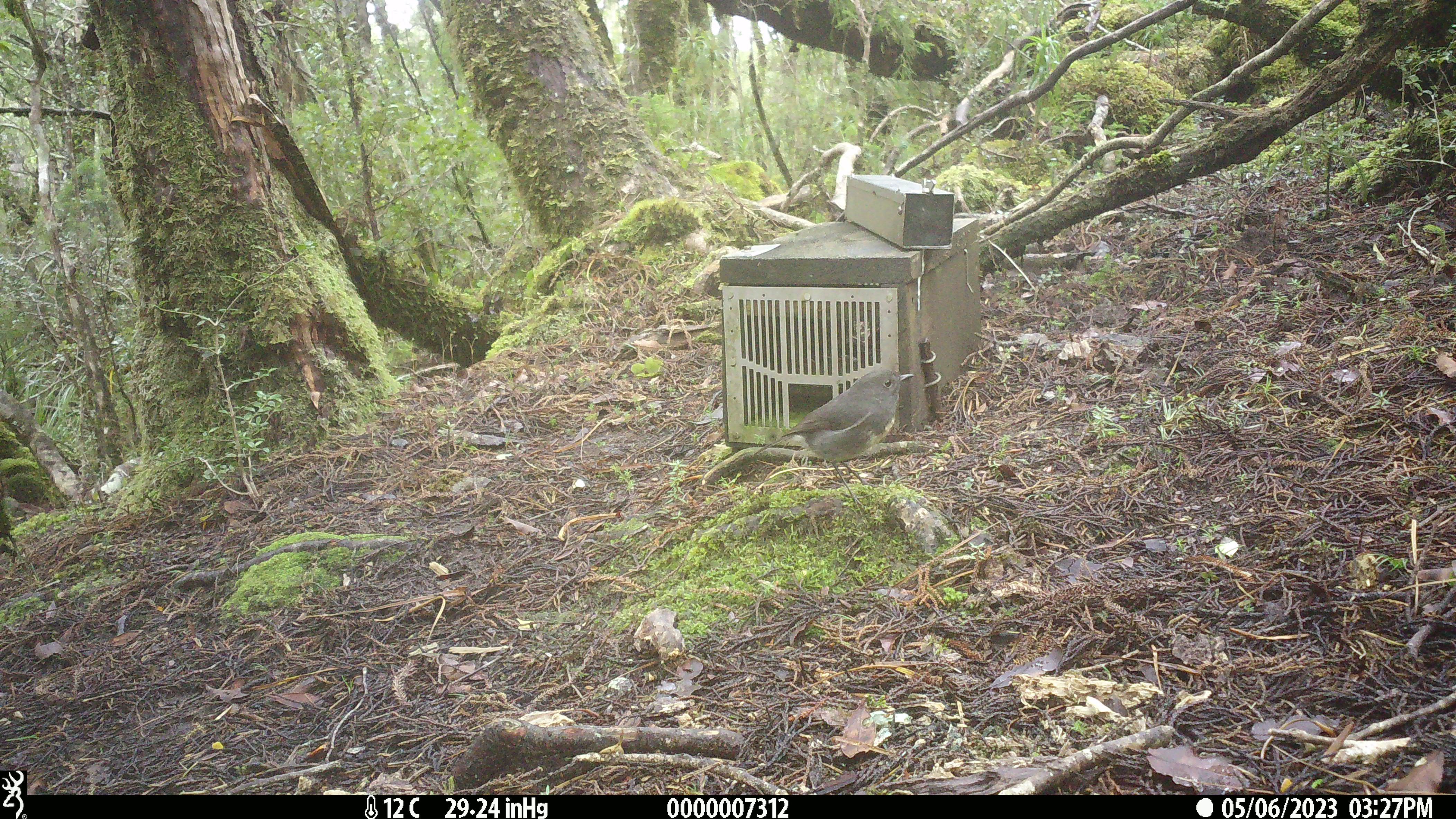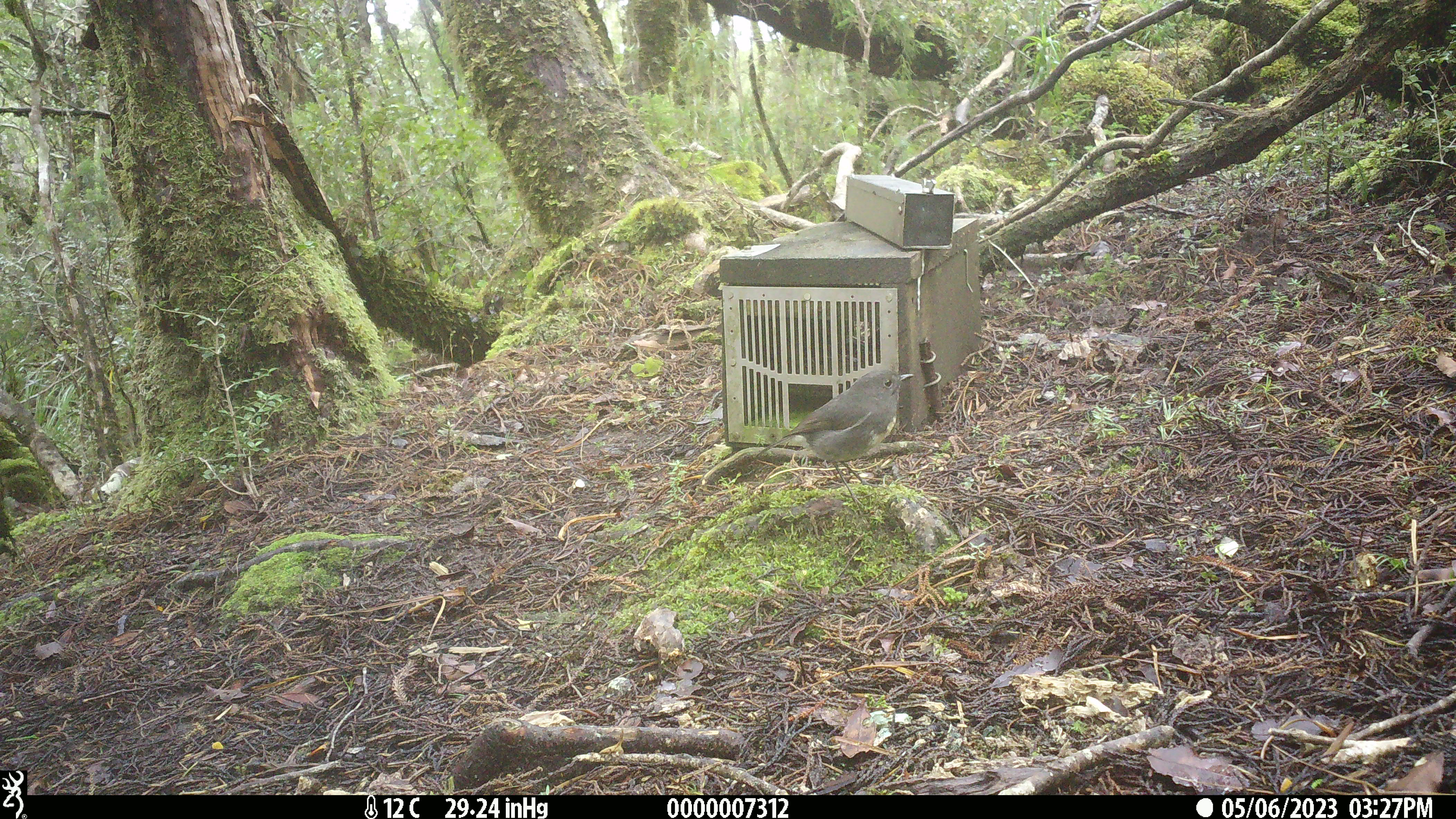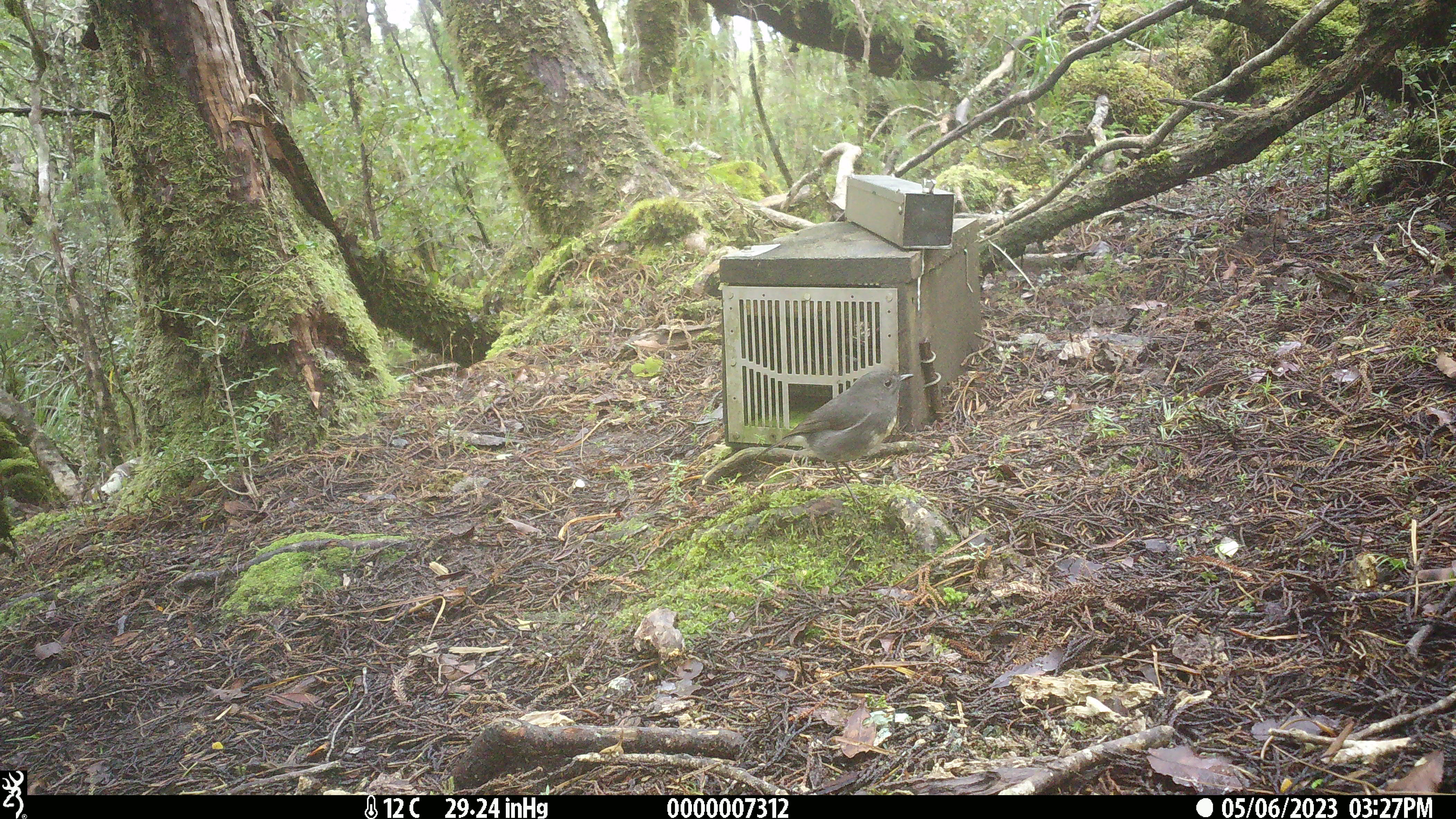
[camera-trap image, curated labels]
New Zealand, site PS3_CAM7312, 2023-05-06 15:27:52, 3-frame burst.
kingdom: Animalia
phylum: Chordata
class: Aves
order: Passeriformes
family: Petroicidae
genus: Petroica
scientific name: Petroica australis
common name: new zealand robin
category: robin